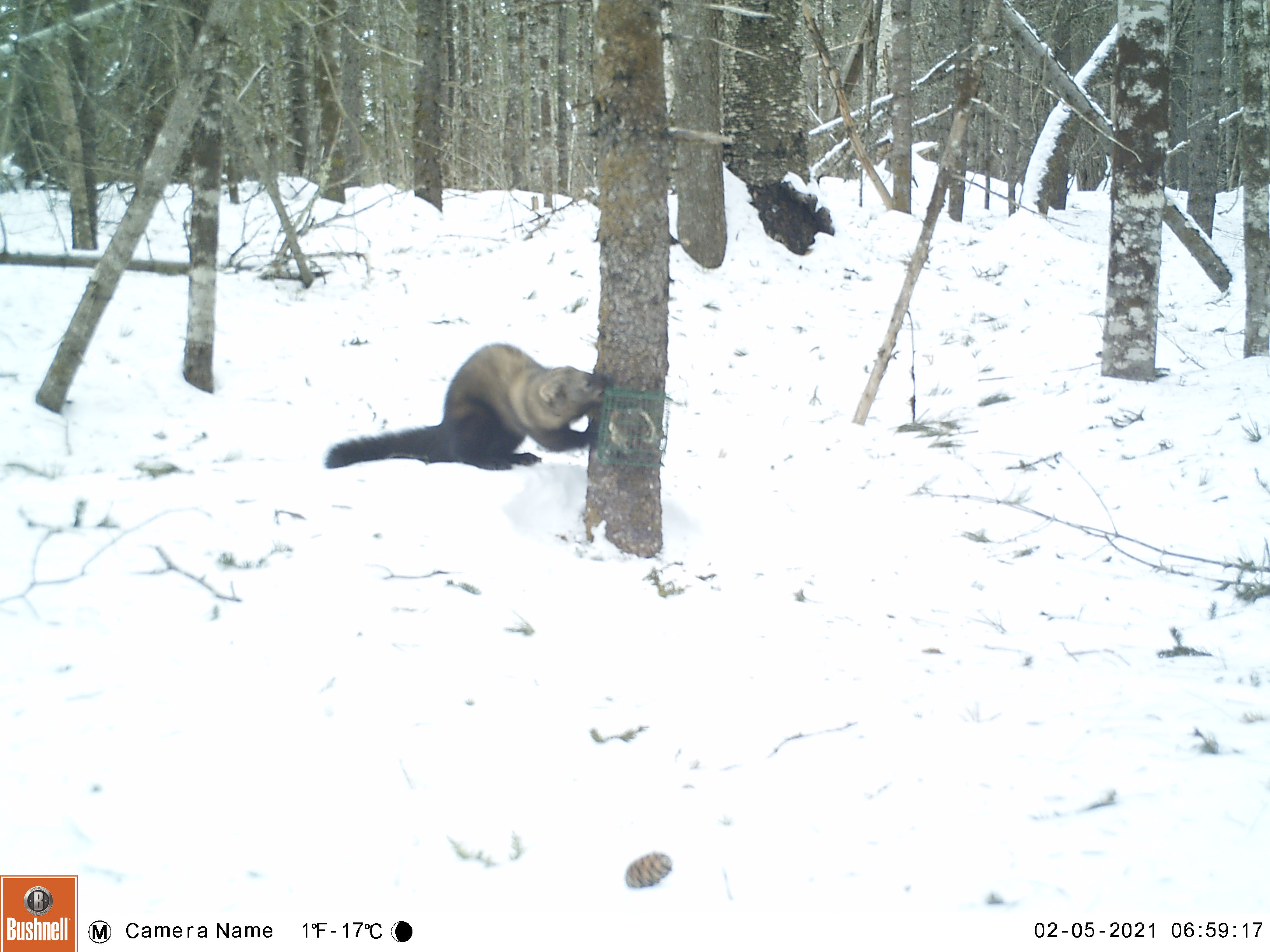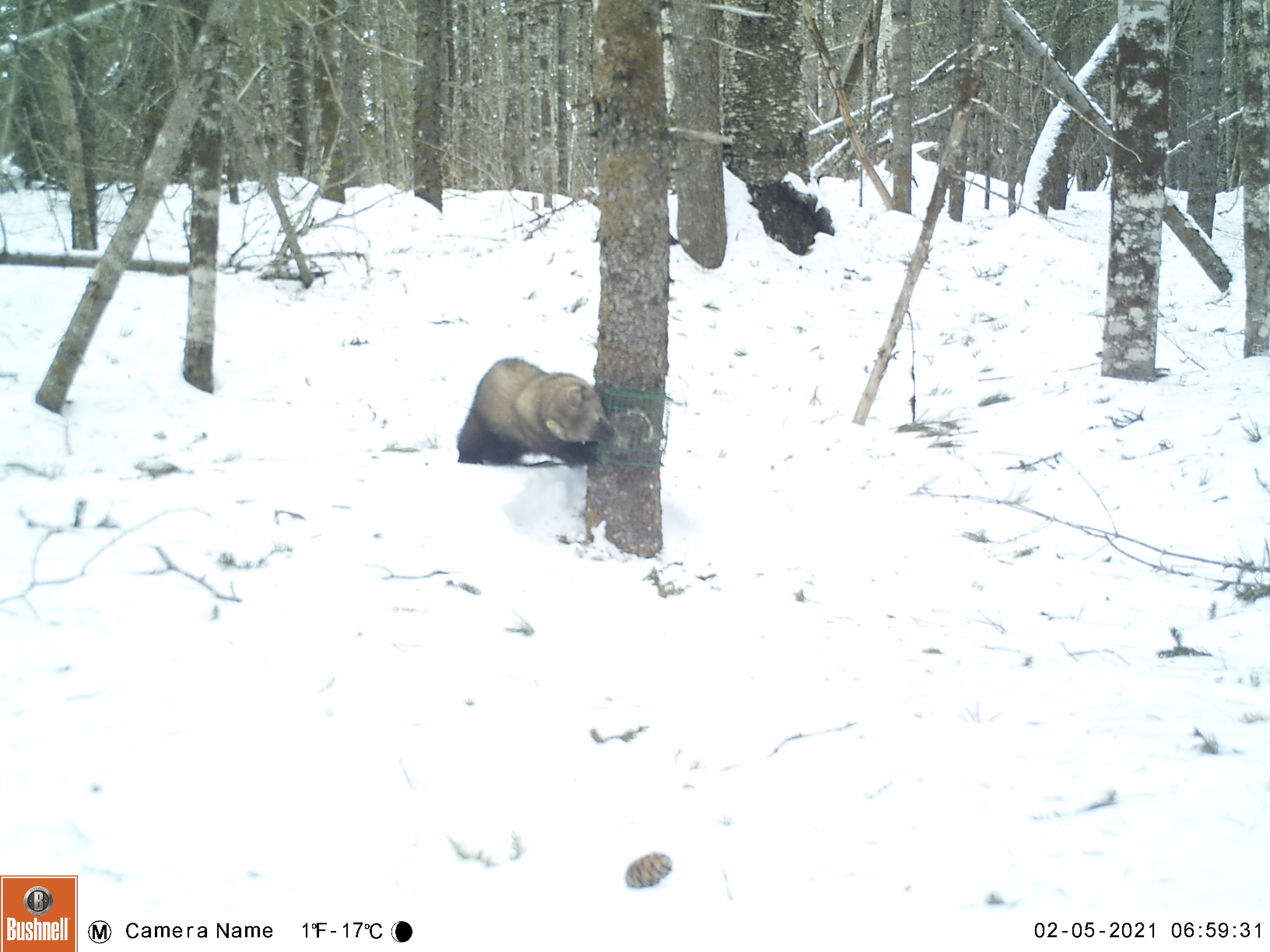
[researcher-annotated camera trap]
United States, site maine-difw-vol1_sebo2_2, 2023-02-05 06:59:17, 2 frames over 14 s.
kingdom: Animalia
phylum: Chordata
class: Mammalia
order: Carnivora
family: Mustelidae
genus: Pekania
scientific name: Pekania pennanti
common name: fisher